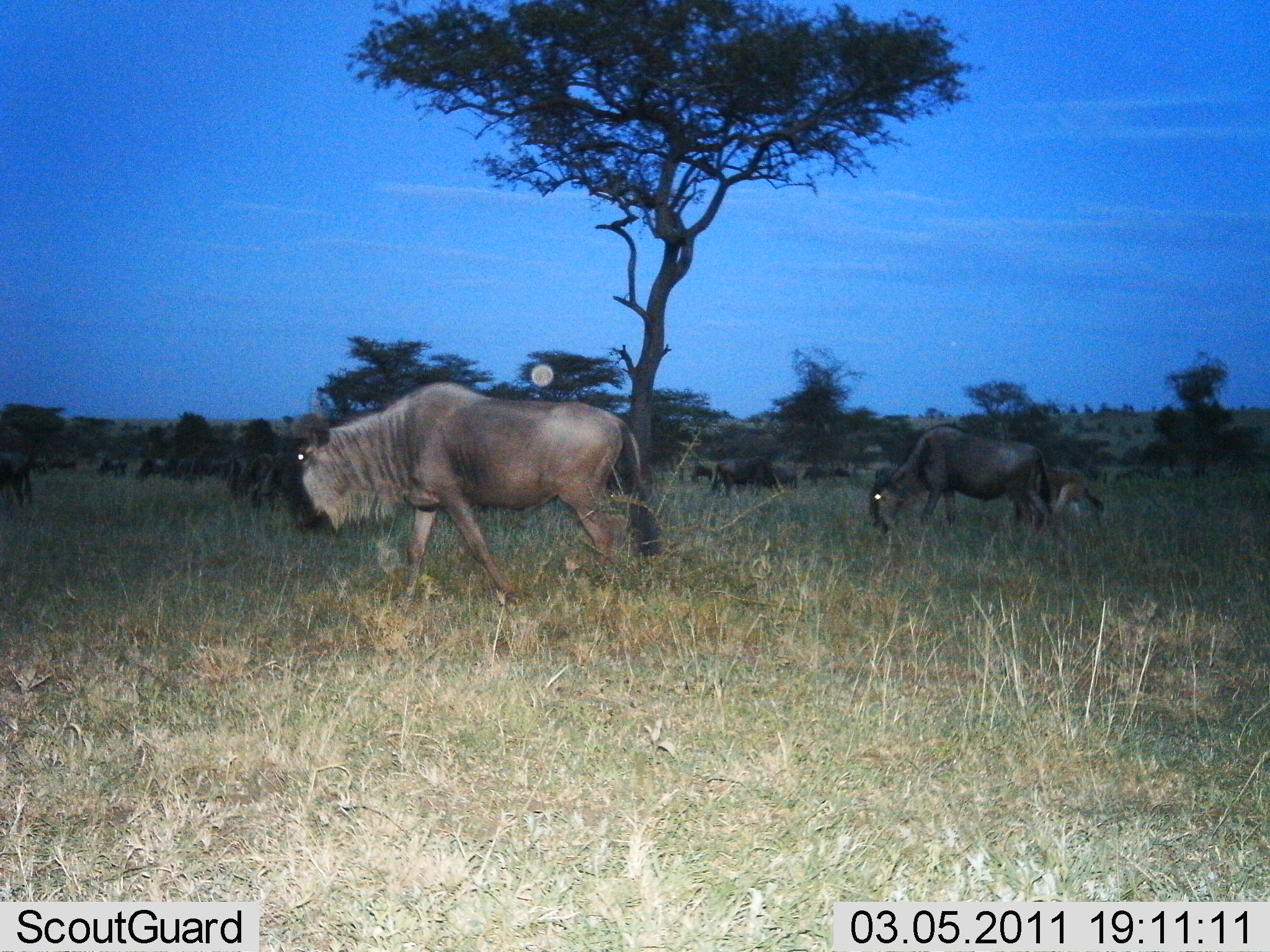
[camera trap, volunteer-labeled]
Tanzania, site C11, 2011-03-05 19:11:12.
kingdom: Animalia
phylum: Chordata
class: Mammalia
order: Artiodactyla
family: Bovidae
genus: Connochaetes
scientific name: Connochaetes taurinus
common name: blue wildebeest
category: wildebeest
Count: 11-50.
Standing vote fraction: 23%.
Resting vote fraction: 0%.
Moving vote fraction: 85%.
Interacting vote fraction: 0%.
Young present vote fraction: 0%.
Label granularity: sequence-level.